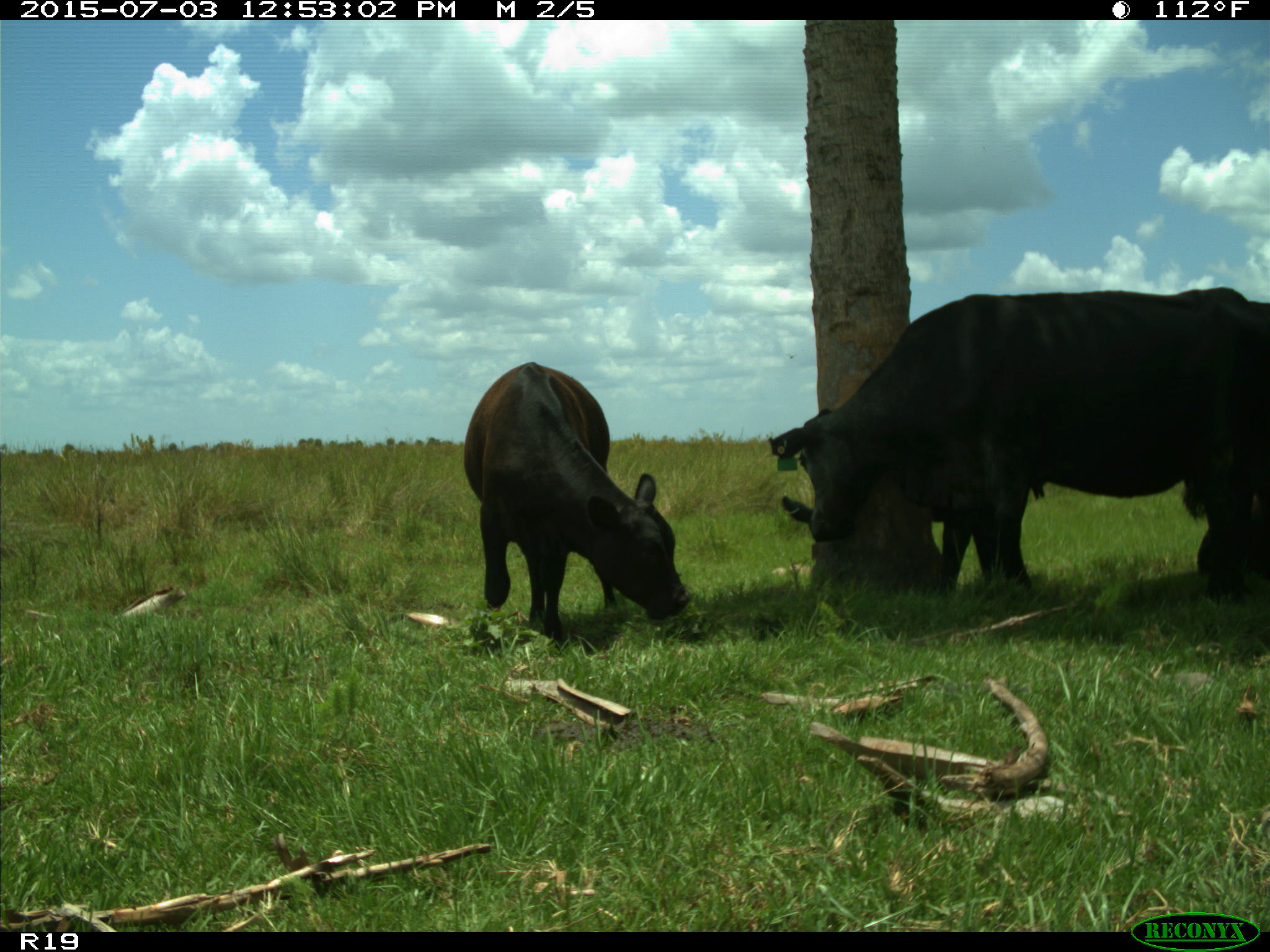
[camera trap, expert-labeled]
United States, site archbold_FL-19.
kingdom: Animalia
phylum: Chordata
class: Mammalia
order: Artiodactyla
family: Bovidae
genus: Bos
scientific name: Bos taurus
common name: domestic cow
Bos taurus (domestic cow).